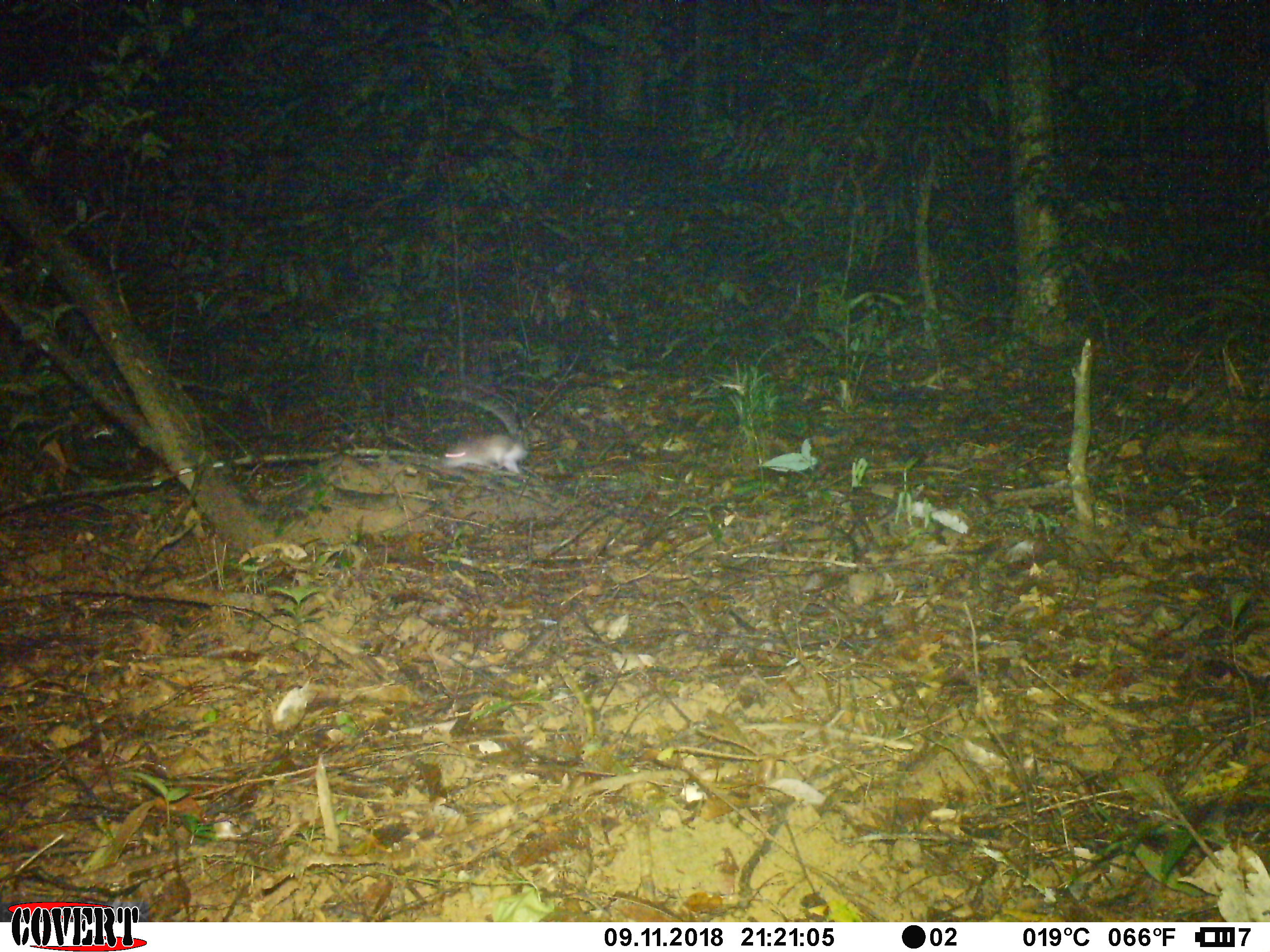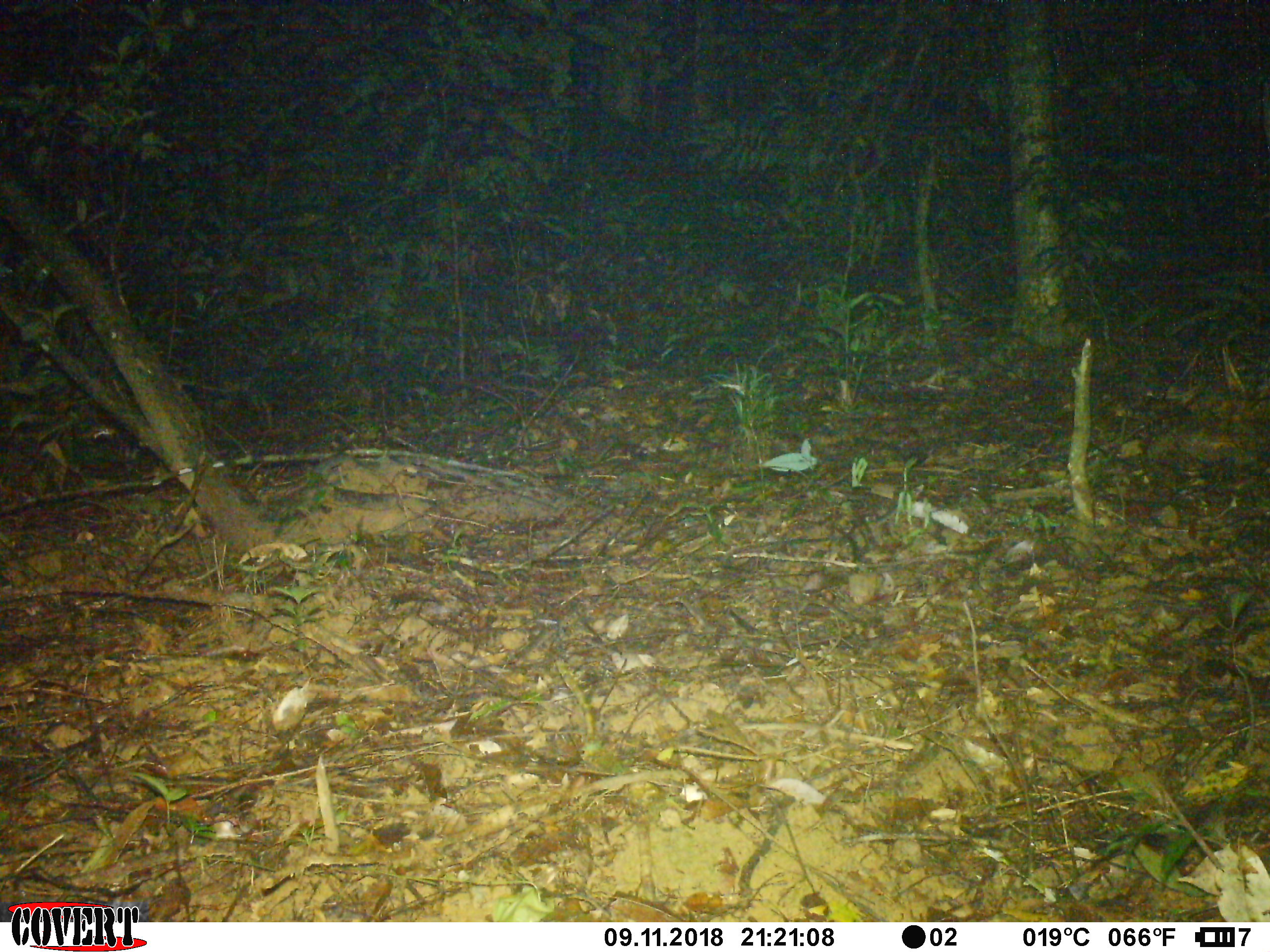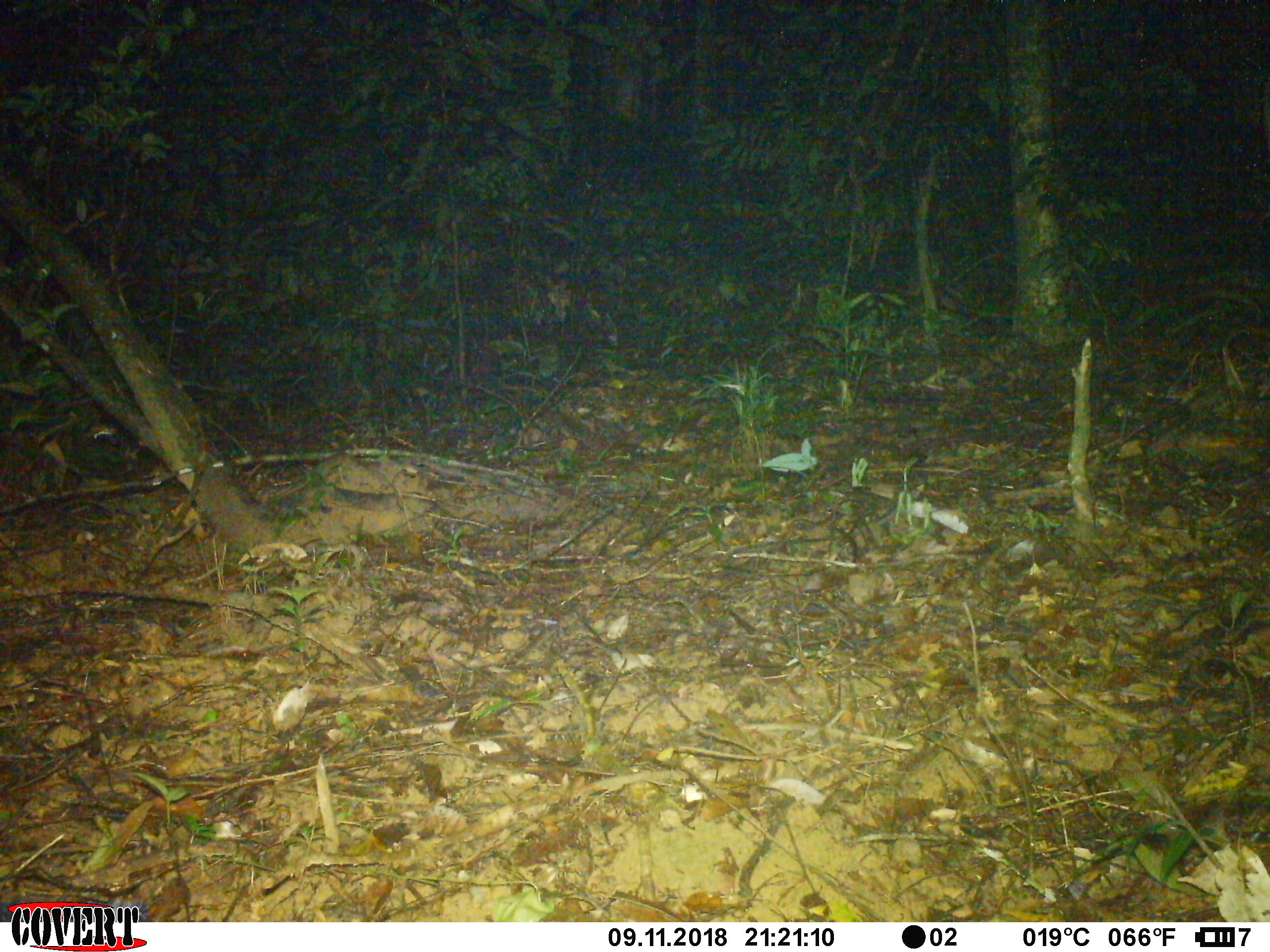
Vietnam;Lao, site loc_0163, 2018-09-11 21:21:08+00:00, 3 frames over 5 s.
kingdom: Animalia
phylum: Chordata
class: Mammalia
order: Rodentia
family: Muridae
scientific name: Muridae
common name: old-world mice and rats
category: unidentified murid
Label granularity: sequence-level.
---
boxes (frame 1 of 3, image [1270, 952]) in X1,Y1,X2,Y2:
unidentified murid: 438,379,529,475